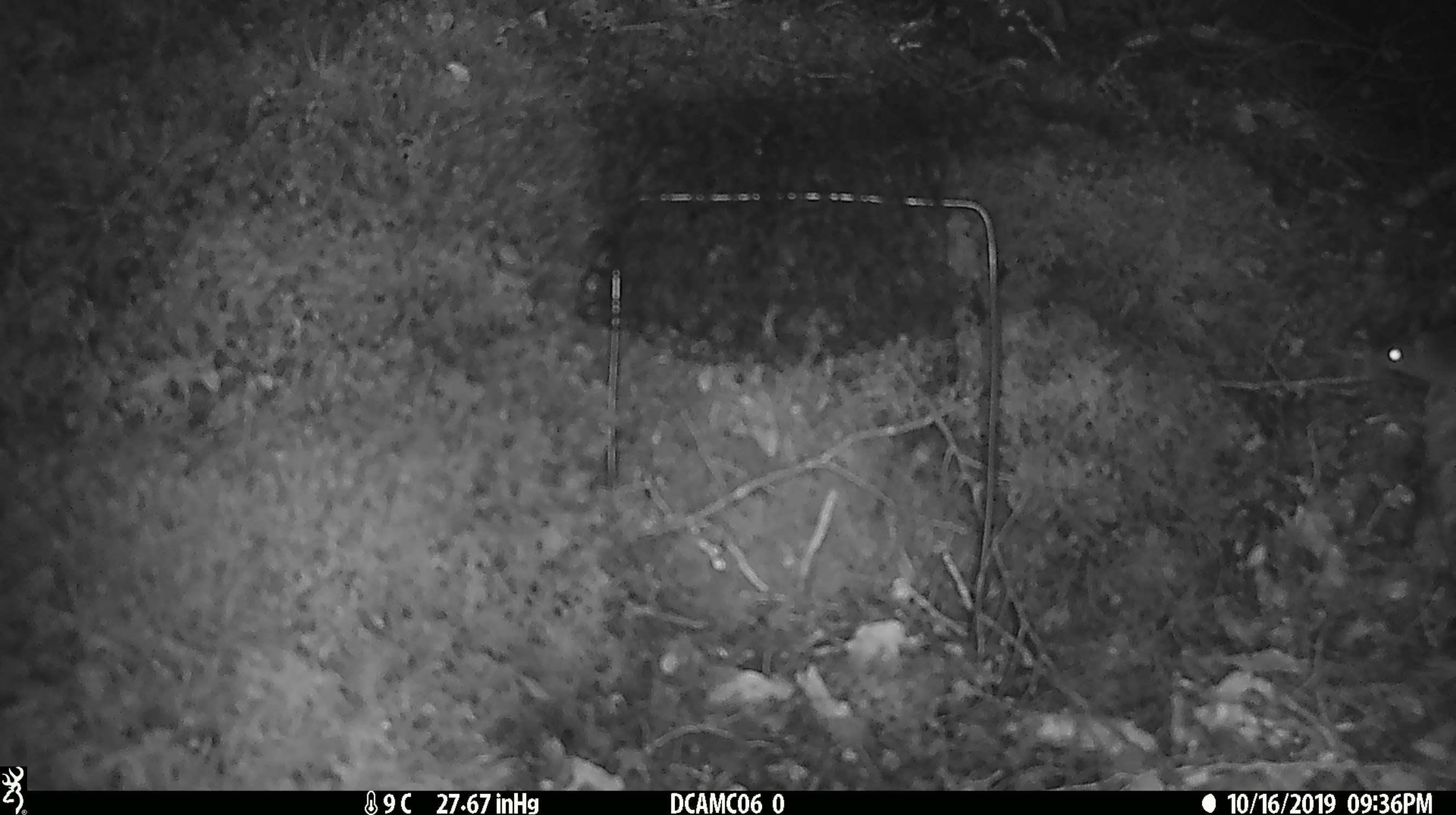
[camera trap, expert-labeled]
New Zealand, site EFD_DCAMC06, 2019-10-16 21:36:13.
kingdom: Animalia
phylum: Chordata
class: Mammalia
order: Rodentia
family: Muridae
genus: Mus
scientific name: Mus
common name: mouse